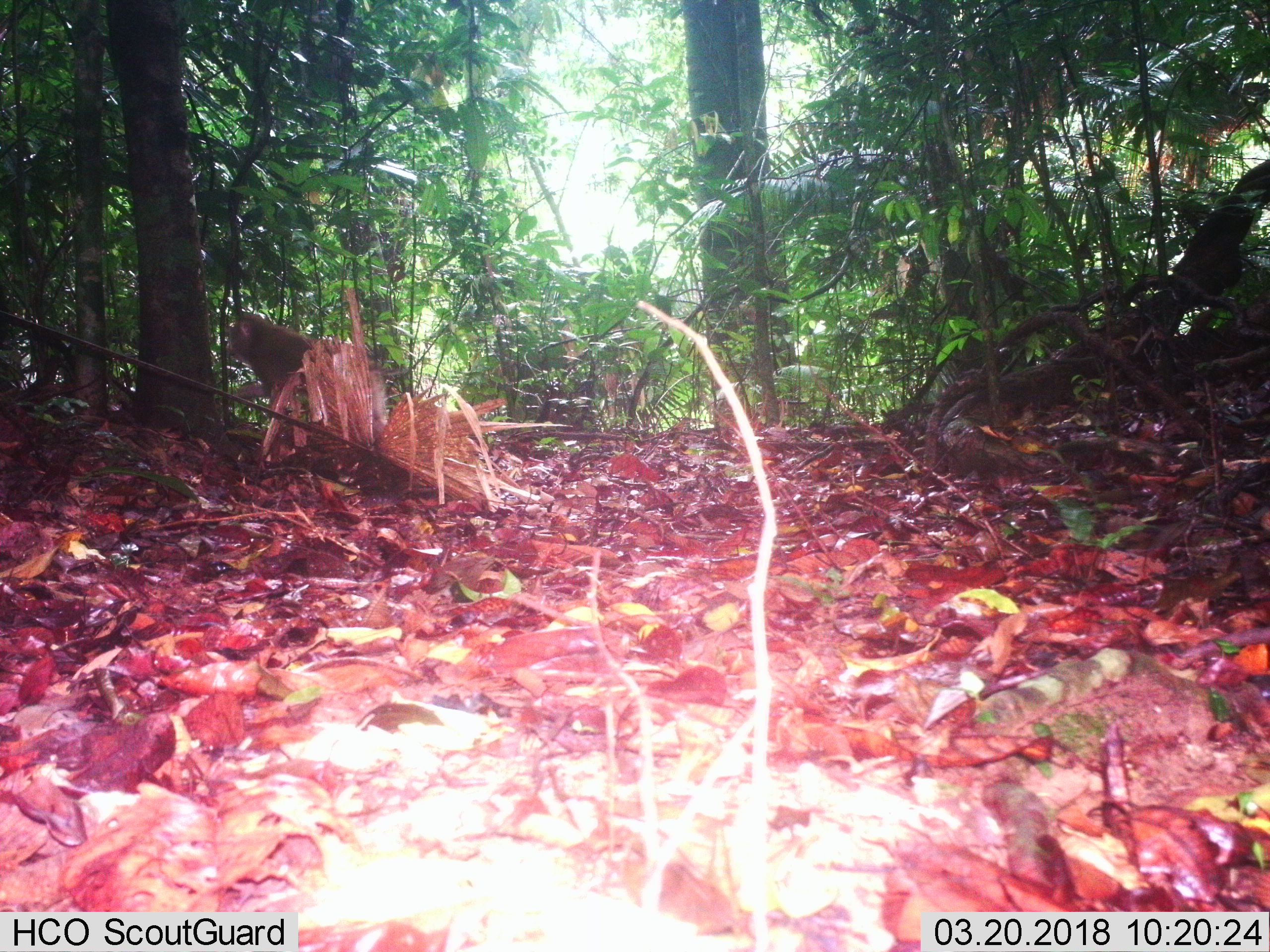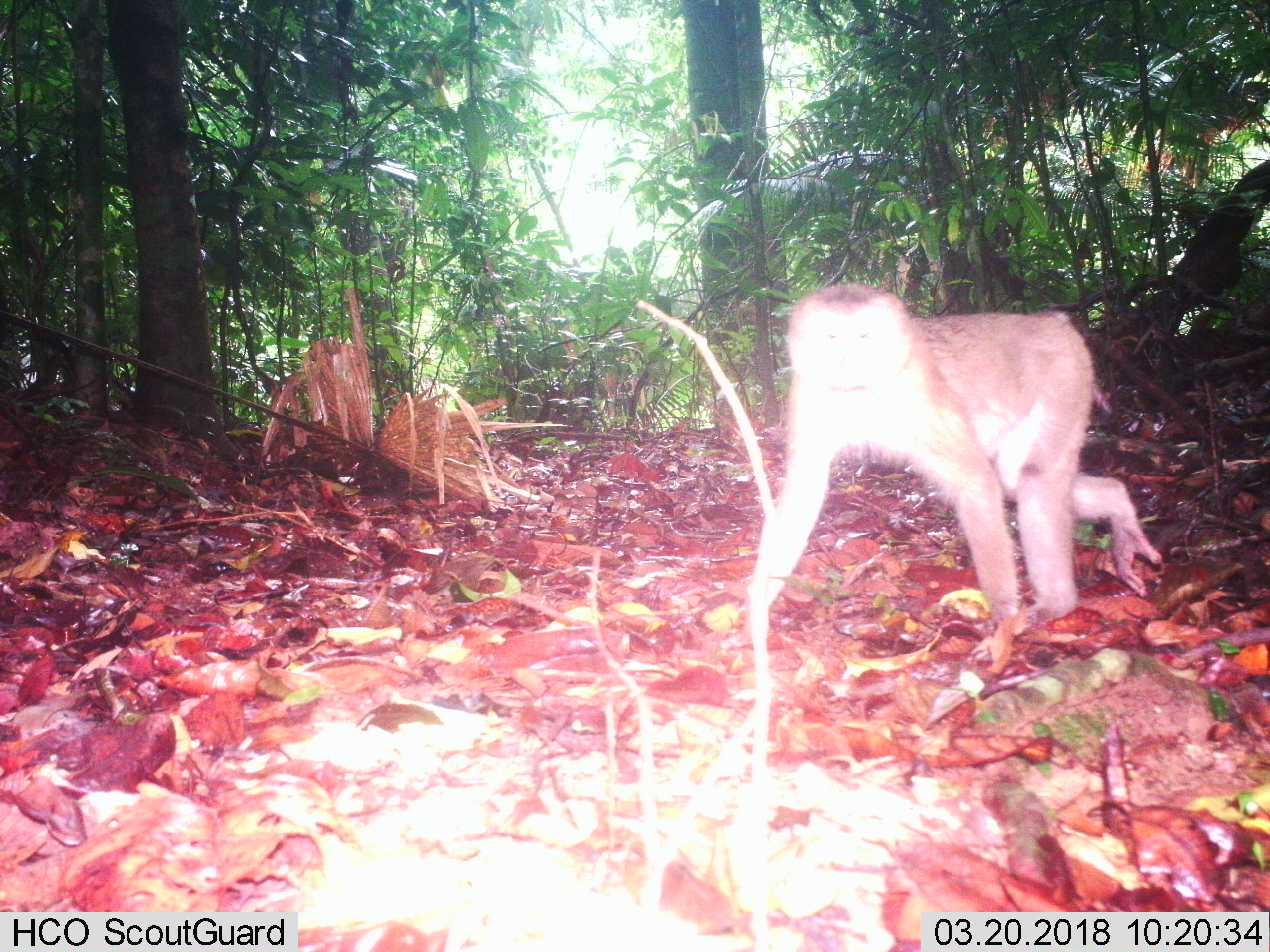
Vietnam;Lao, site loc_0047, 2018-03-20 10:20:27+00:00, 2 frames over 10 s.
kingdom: Animalia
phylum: Chordata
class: Mammalia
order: Primates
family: Cercopithecidae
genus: Macaca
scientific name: Macaca nemestrina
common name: pig-tailed macaque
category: pig tailed macaque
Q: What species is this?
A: Pig tailed macaque (pig-tailed macaque) (Macaca nemestrina).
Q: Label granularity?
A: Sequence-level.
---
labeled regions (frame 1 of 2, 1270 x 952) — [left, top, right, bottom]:
pig tailed macaque: [224, 312, 388, 443]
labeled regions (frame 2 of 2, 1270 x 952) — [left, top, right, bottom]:
pig tailed macaque: [741, 280, 1161, 662]